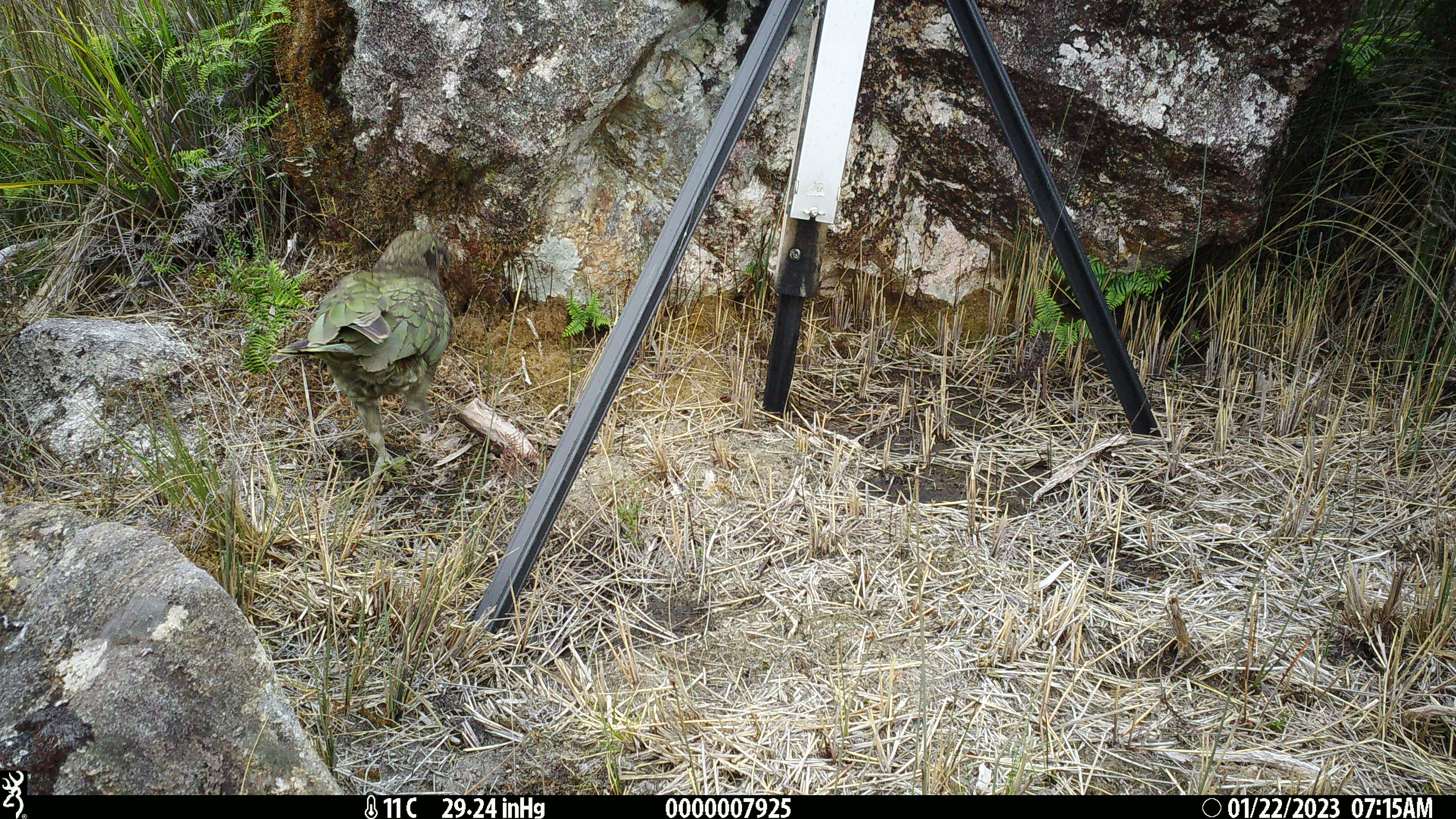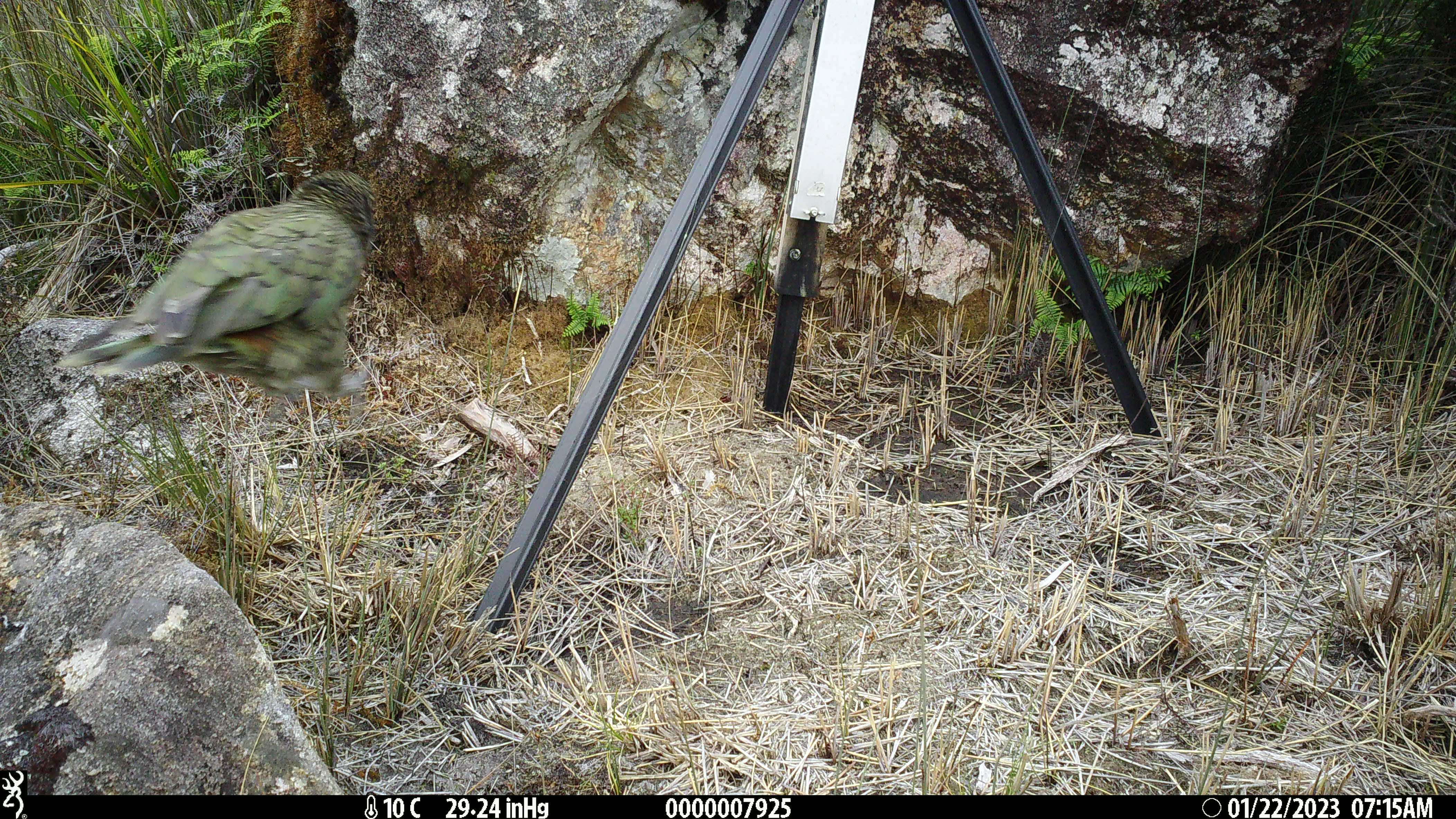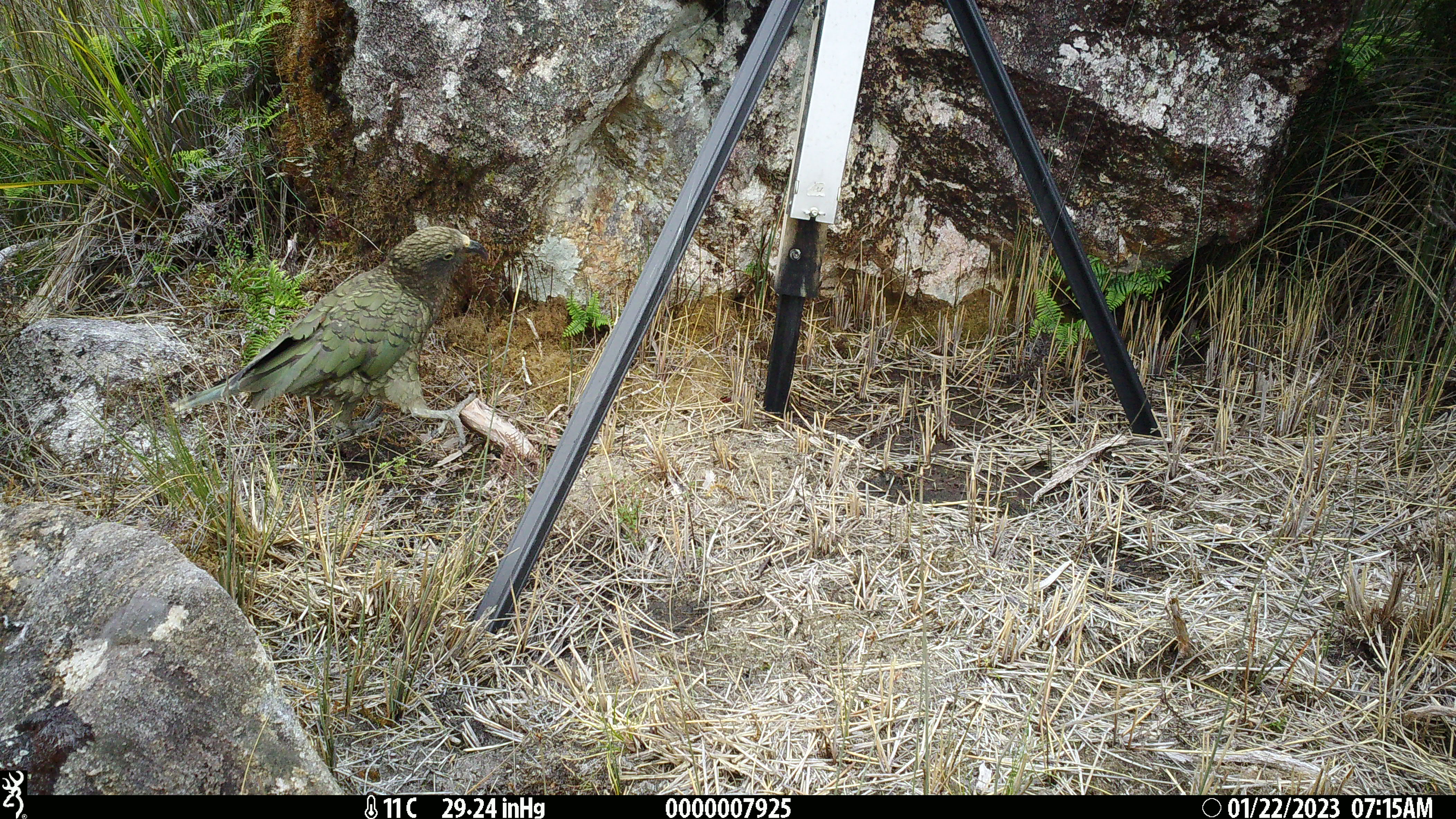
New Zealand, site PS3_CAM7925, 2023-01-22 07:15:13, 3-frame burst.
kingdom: Animalia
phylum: Chordata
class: Aves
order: Psittaciformes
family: Strigopidae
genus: Nestor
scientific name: Nestor notabilis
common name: kea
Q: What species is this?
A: Kea (Nestor notabilis).